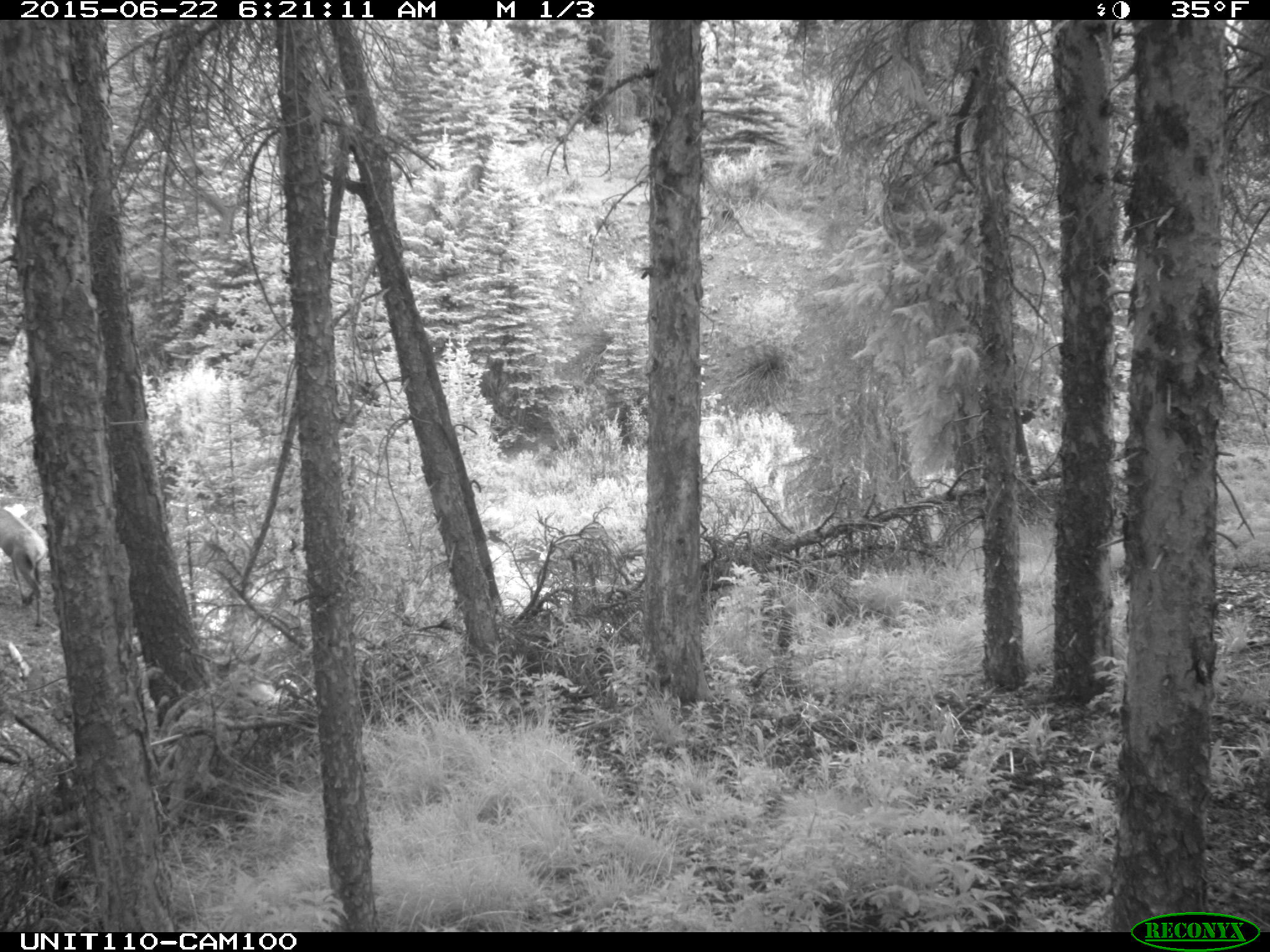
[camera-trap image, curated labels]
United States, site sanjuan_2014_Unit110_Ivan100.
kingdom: Animalia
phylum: Chordata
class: Mammalia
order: Artiodactyla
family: Cervidae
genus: Cervus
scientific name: Cervus elaphus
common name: red deer